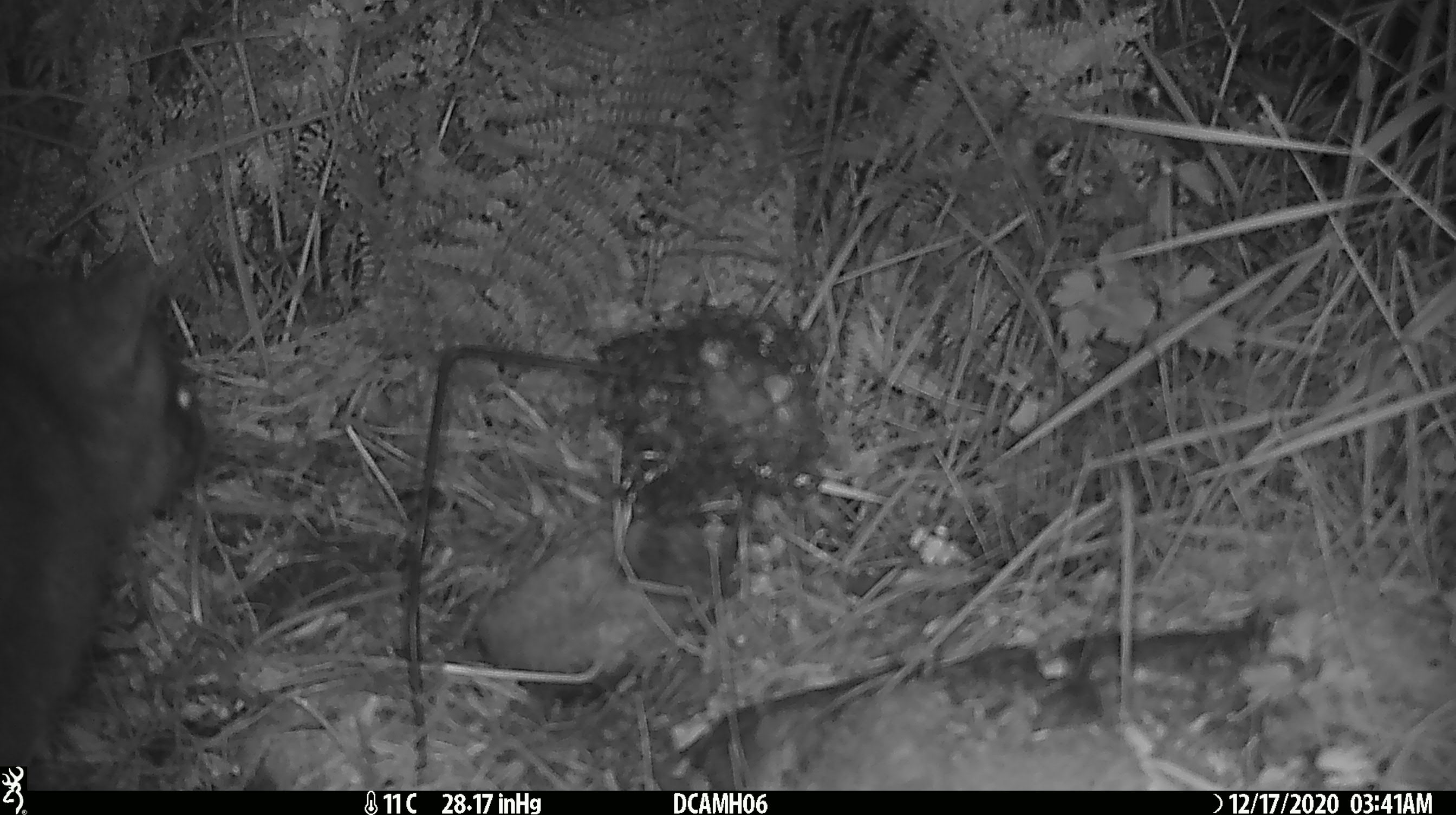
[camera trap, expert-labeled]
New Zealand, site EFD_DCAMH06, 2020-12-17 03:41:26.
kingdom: Animalia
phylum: Chordata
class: Mammalia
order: Diprotodontia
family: Phalangeridae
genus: Trichosurus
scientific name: Trichosurus vulpecula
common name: common brushtail possum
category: possum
Possum (common brushtail possum) (Trichosurus vulpecula).